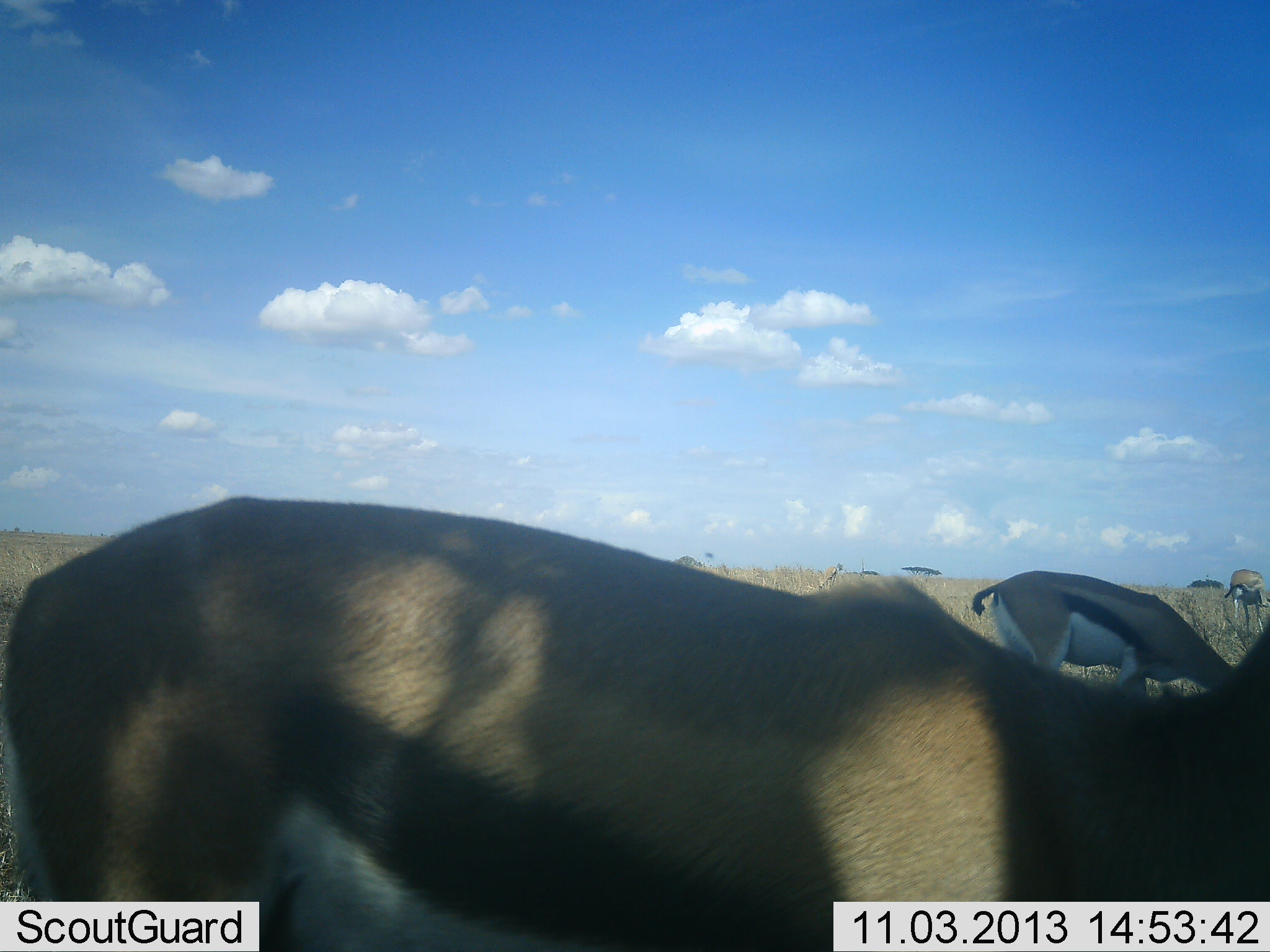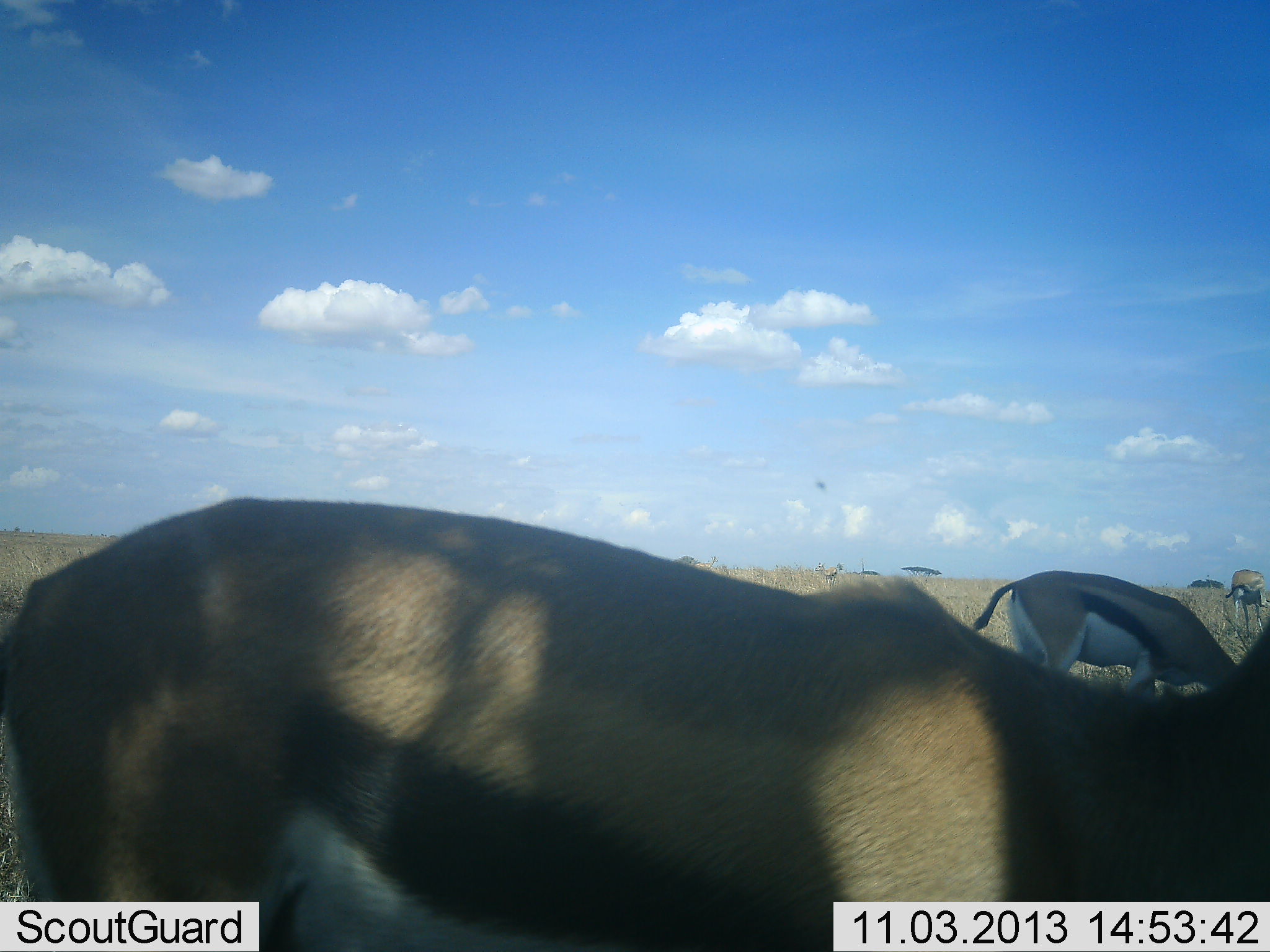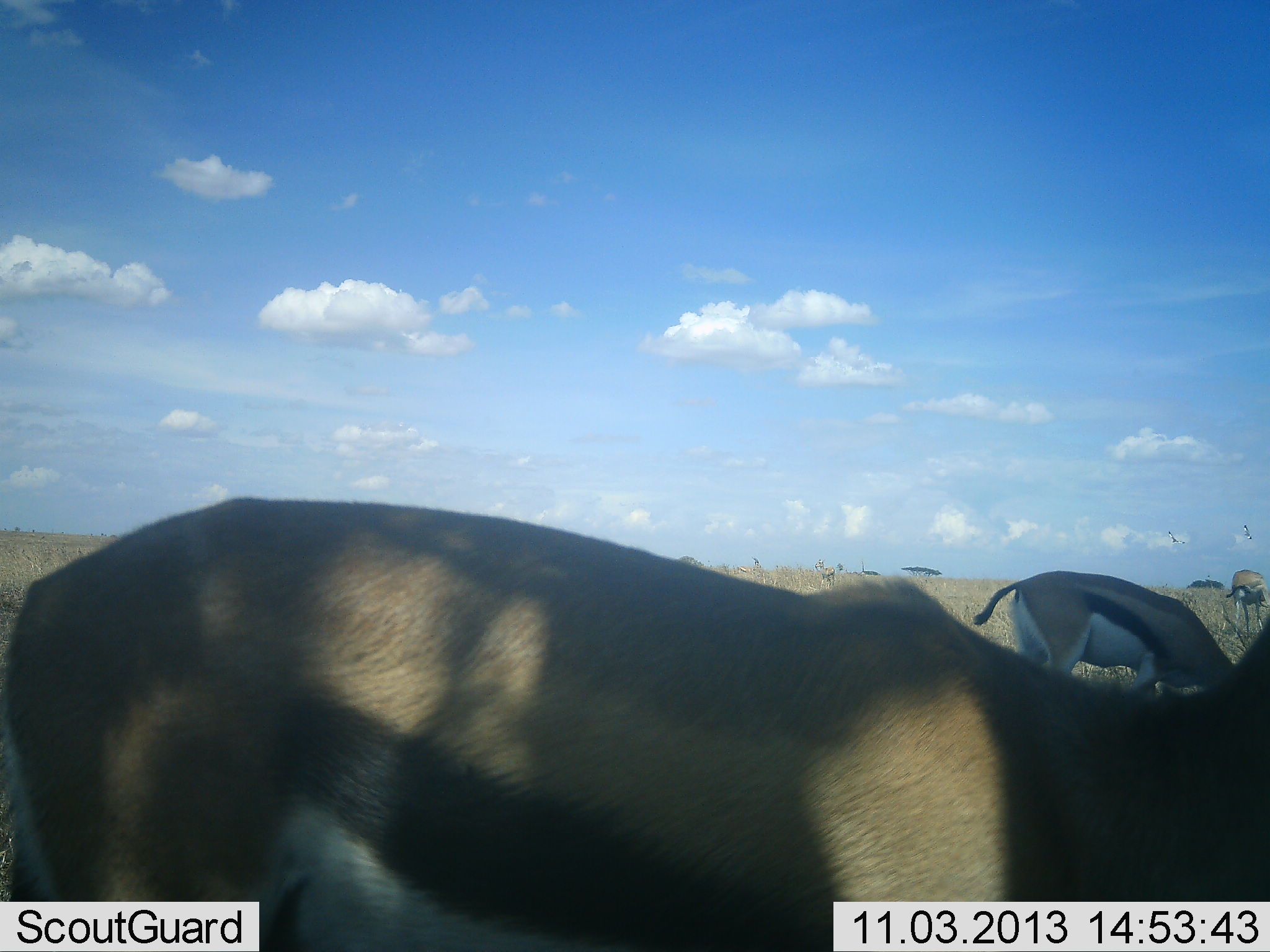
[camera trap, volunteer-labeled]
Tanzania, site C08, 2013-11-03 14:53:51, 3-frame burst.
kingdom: Animalia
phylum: Chordata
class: Mammalia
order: Artiodactyla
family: Bovidae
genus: Eudorcas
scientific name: Eudorcas thomsonii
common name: thomson's gazelle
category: gazellethomsons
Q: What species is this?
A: Gazellethomsons (thomson's gazelle) (Eudorcas thomsonii).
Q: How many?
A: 3.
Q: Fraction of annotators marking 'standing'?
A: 33%.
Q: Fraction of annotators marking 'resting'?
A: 0%.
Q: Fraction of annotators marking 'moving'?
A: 17%.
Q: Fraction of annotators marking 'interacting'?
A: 0%.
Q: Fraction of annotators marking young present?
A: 0%.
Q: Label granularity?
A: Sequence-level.